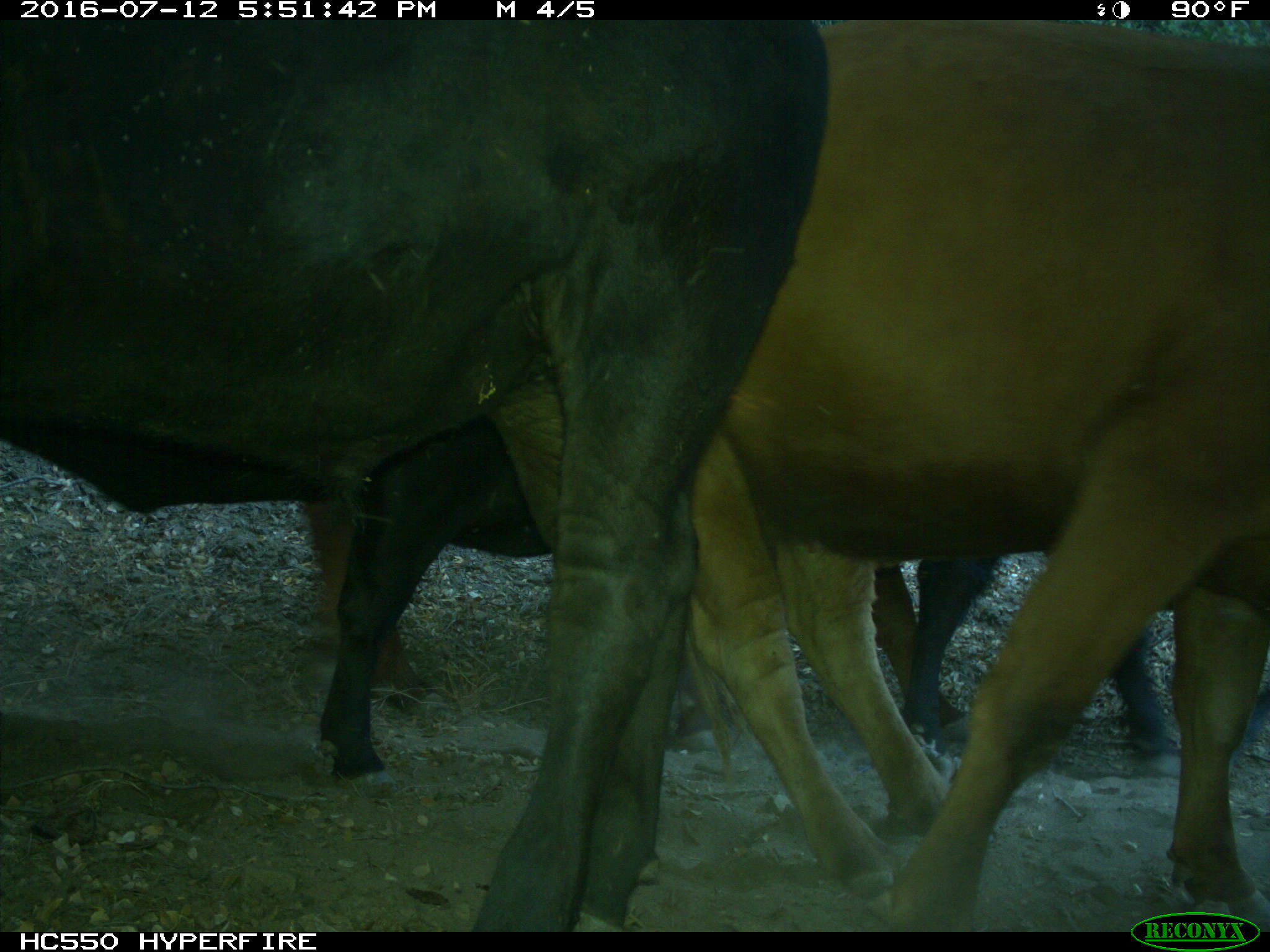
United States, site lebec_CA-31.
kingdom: Animalia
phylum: Chordata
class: Mammalia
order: Artiodactyla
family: Bovidae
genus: Bos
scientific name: Bos taurus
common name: domestic cow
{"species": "Bos taurus (domestic cow)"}